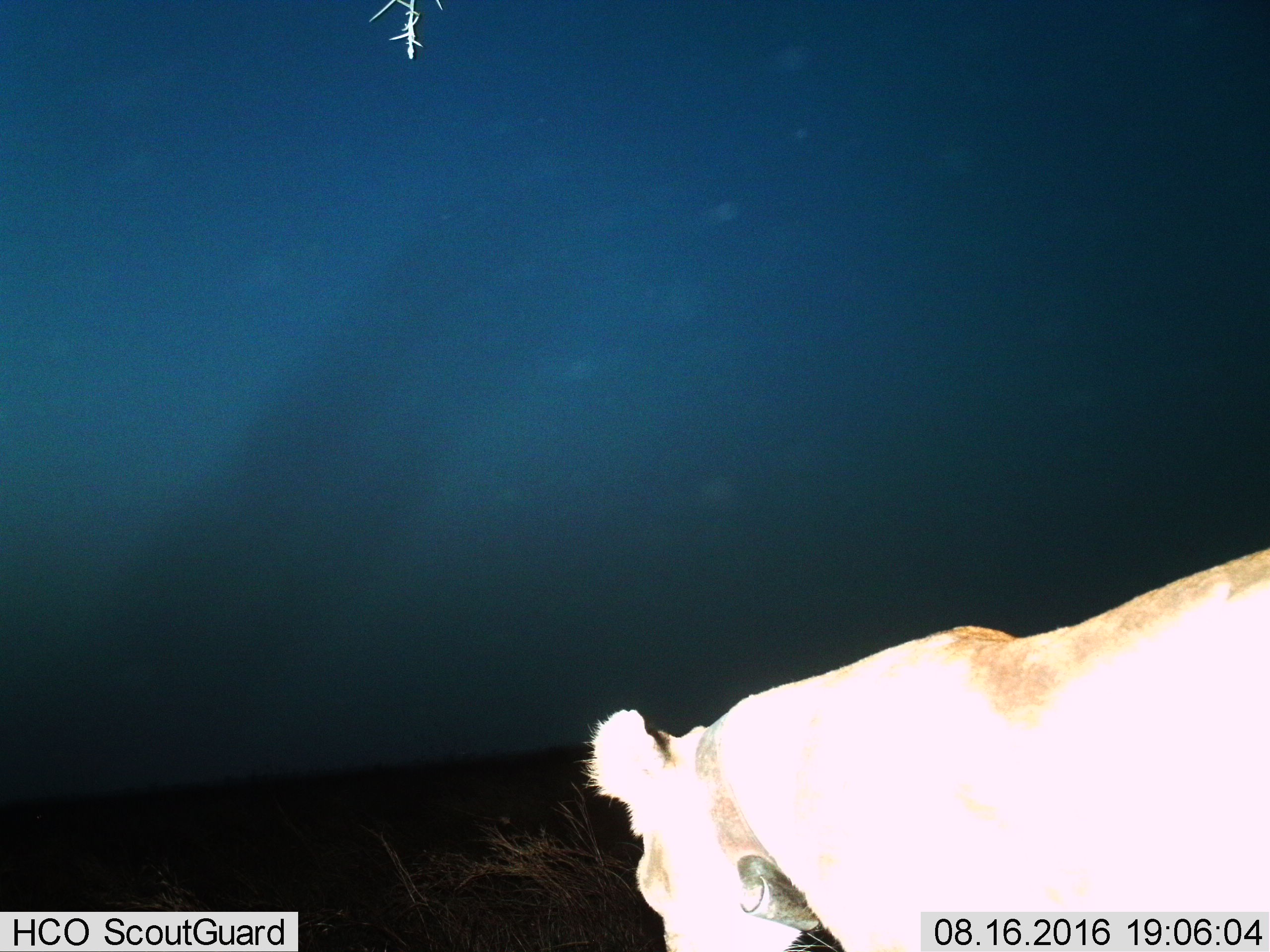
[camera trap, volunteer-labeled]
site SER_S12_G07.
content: unidentified animal